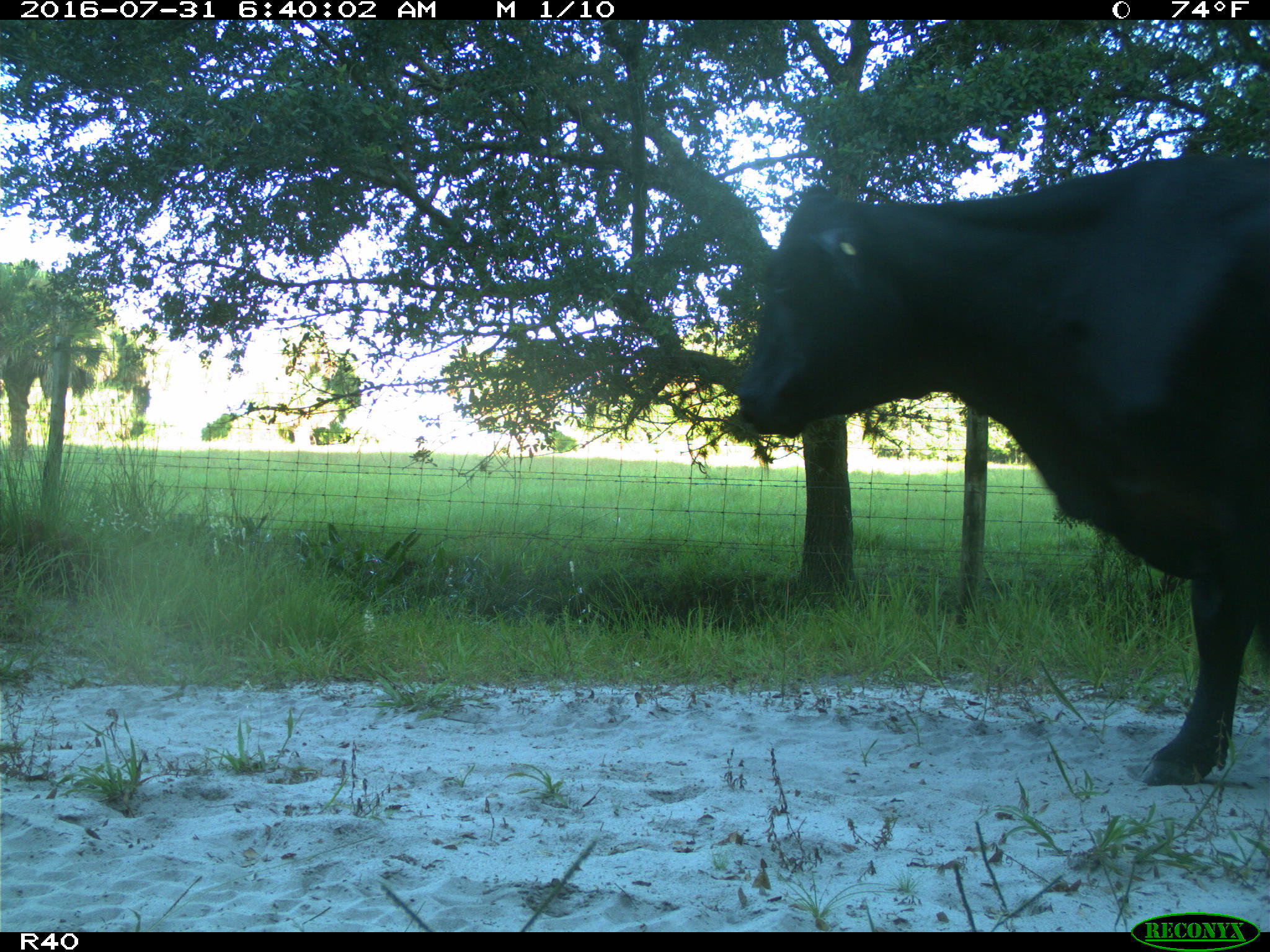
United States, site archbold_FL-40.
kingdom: Animalia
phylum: Chordata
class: Mammalia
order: Artiodactyla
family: Bovidae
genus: Bos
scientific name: Bos taurus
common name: domestic cow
Bos taurus (domestic cow).